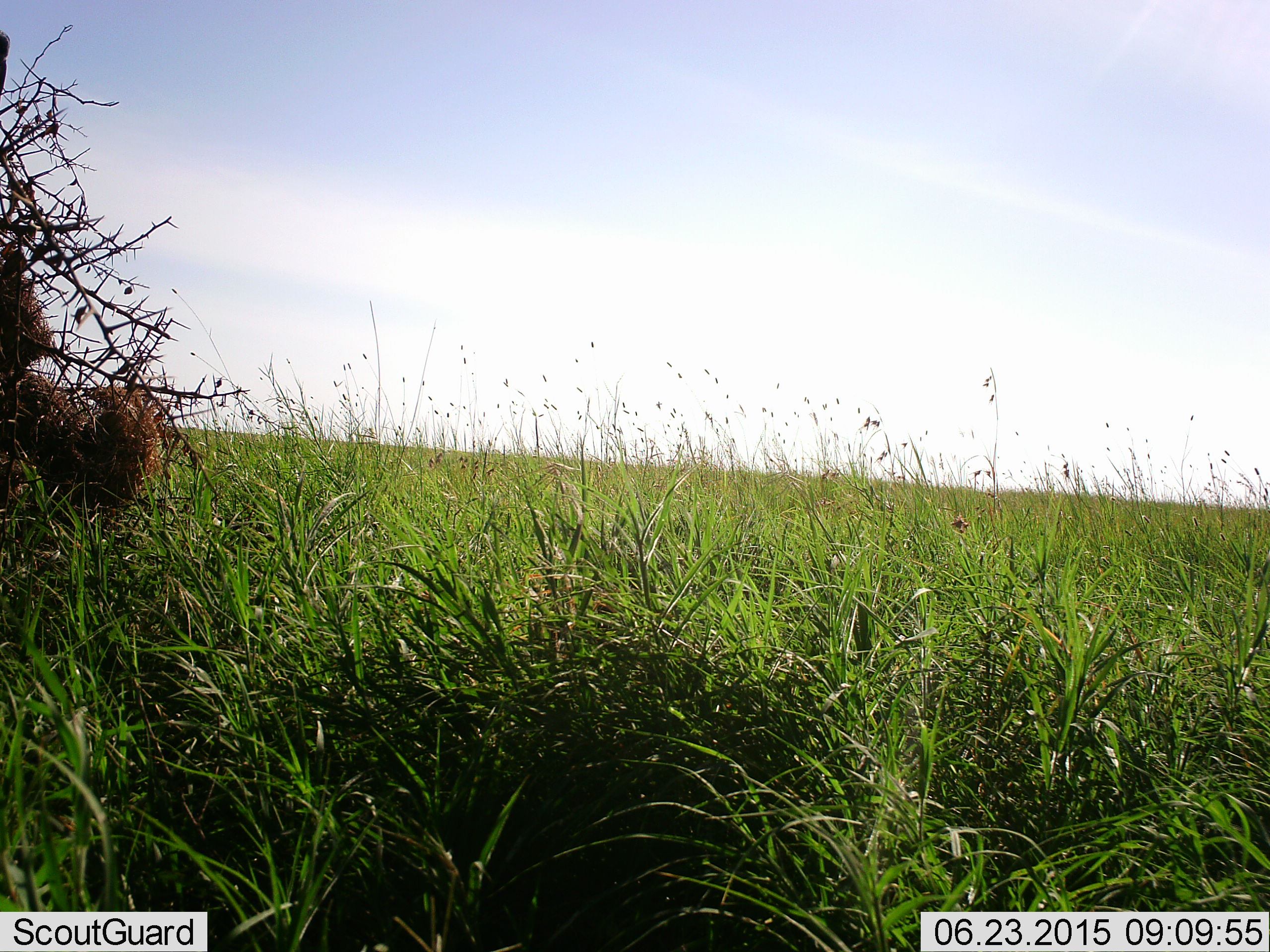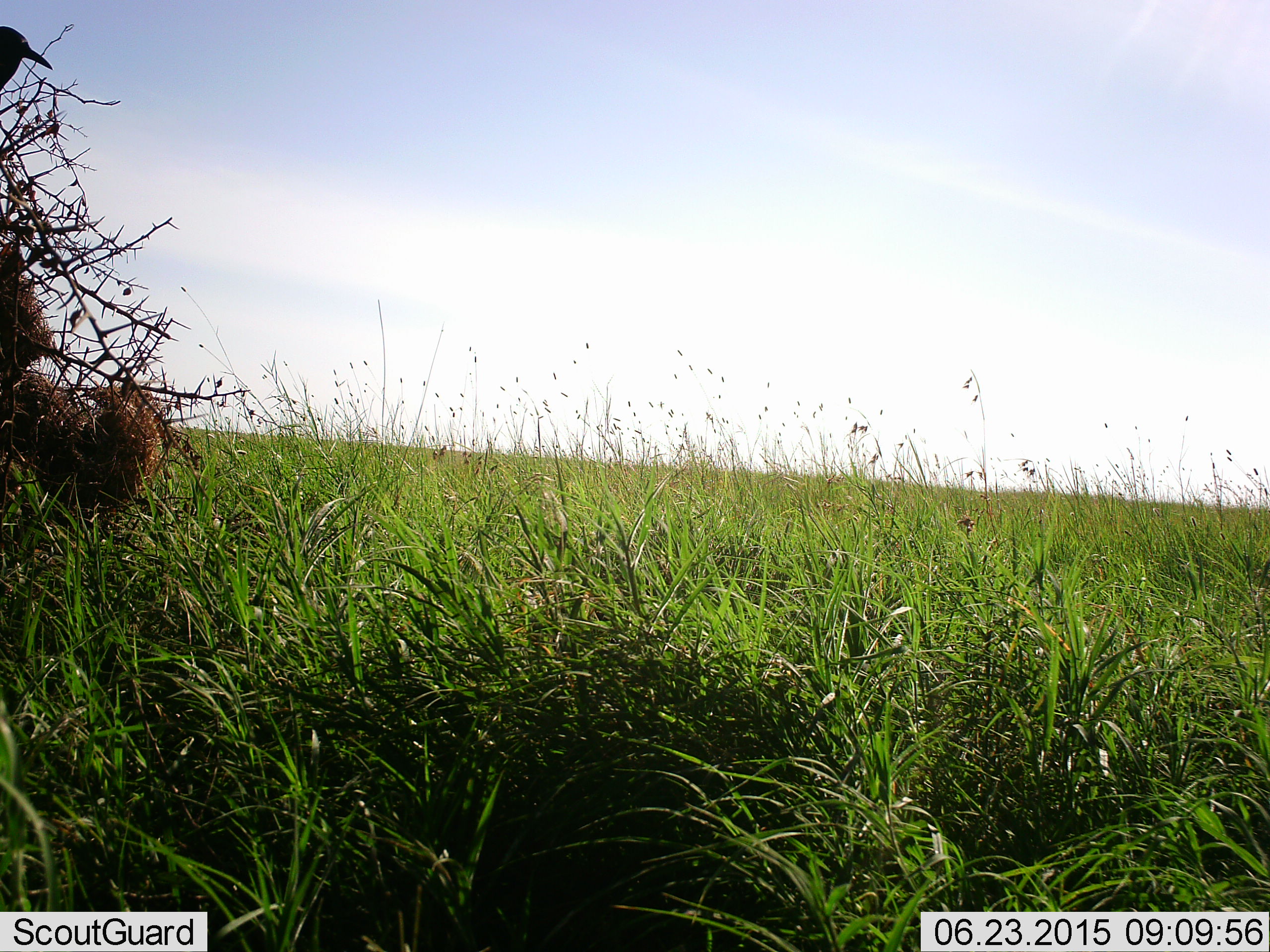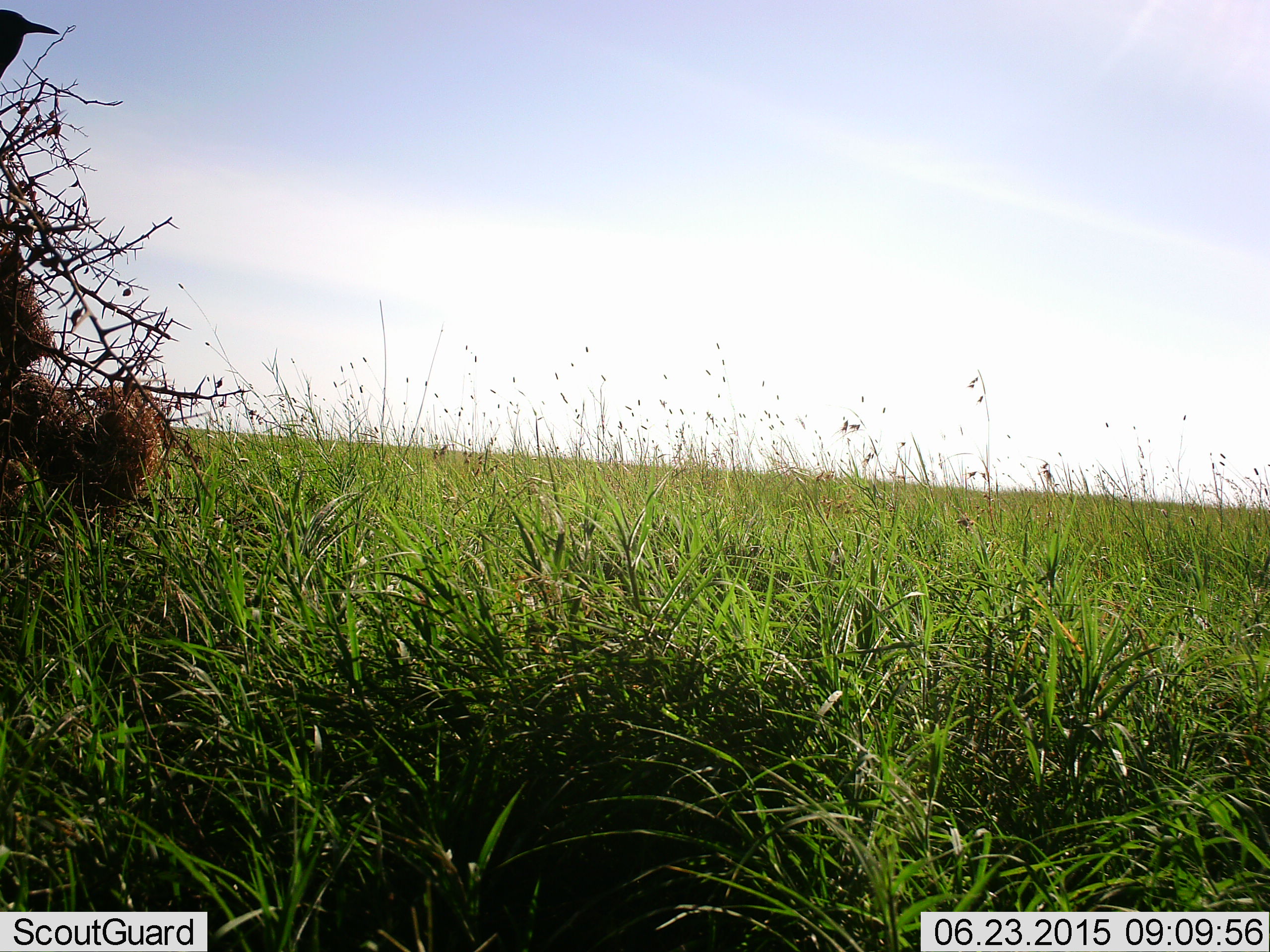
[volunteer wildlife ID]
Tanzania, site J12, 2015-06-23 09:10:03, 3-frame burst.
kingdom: Animalia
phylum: Chordata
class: Aves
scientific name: Aves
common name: bird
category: otherbird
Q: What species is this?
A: Otherbird (bird) (Aves).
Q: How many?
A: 1.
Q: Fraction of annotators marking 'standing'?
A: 50%.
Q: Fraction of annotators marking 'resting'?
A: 50%.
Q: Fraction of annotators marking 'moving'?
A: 0%.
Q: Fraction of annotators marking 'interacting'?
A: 10%.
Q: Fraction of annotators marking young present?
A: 0%.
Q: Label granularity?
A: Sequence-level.